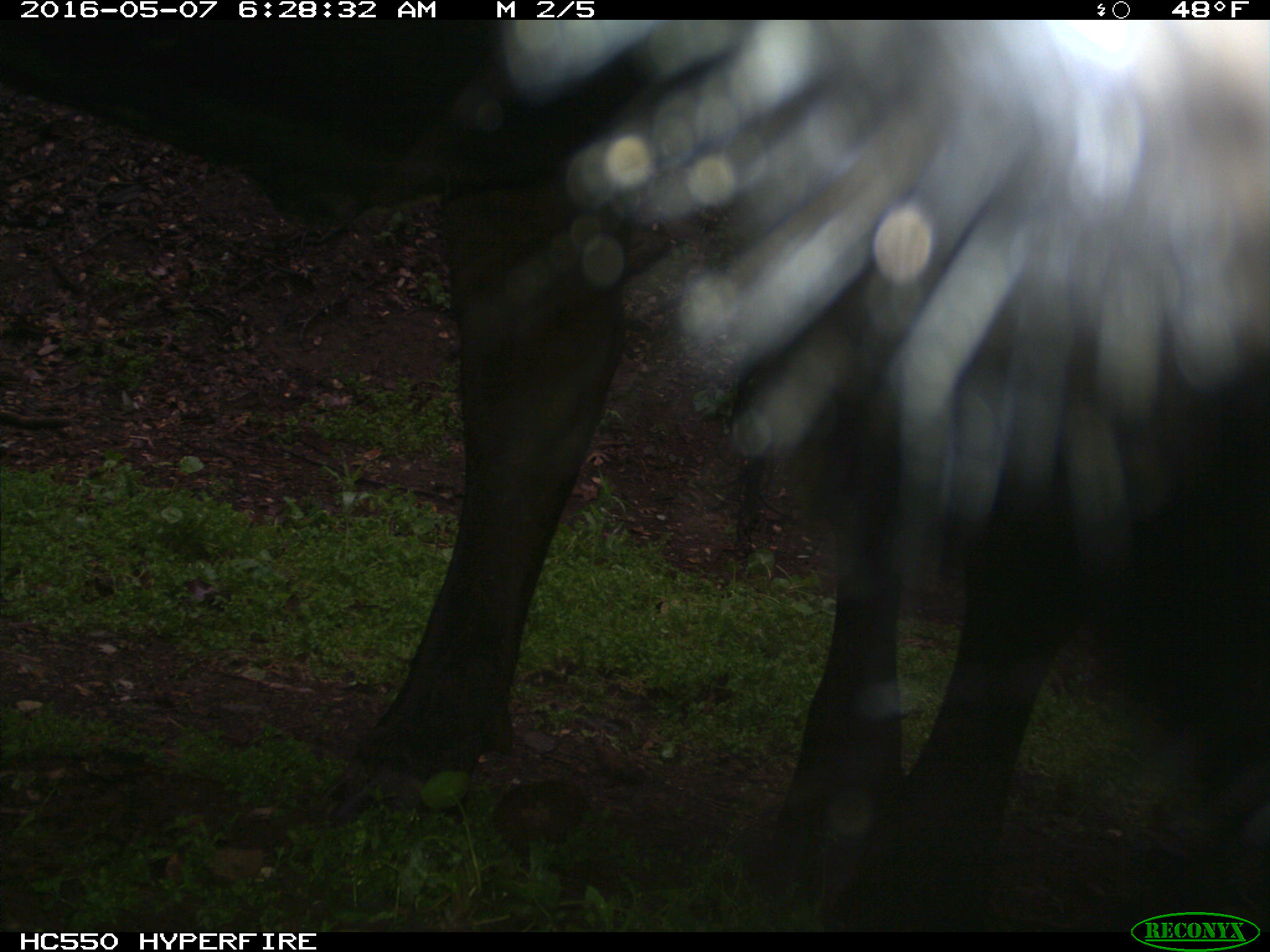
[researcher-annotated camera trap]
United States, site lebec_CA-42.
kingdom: Animalia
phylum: Chordata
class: Mammalia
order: Artiodactyla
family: Bovidae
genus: Bos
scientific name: Bos taurus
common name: domestic cow